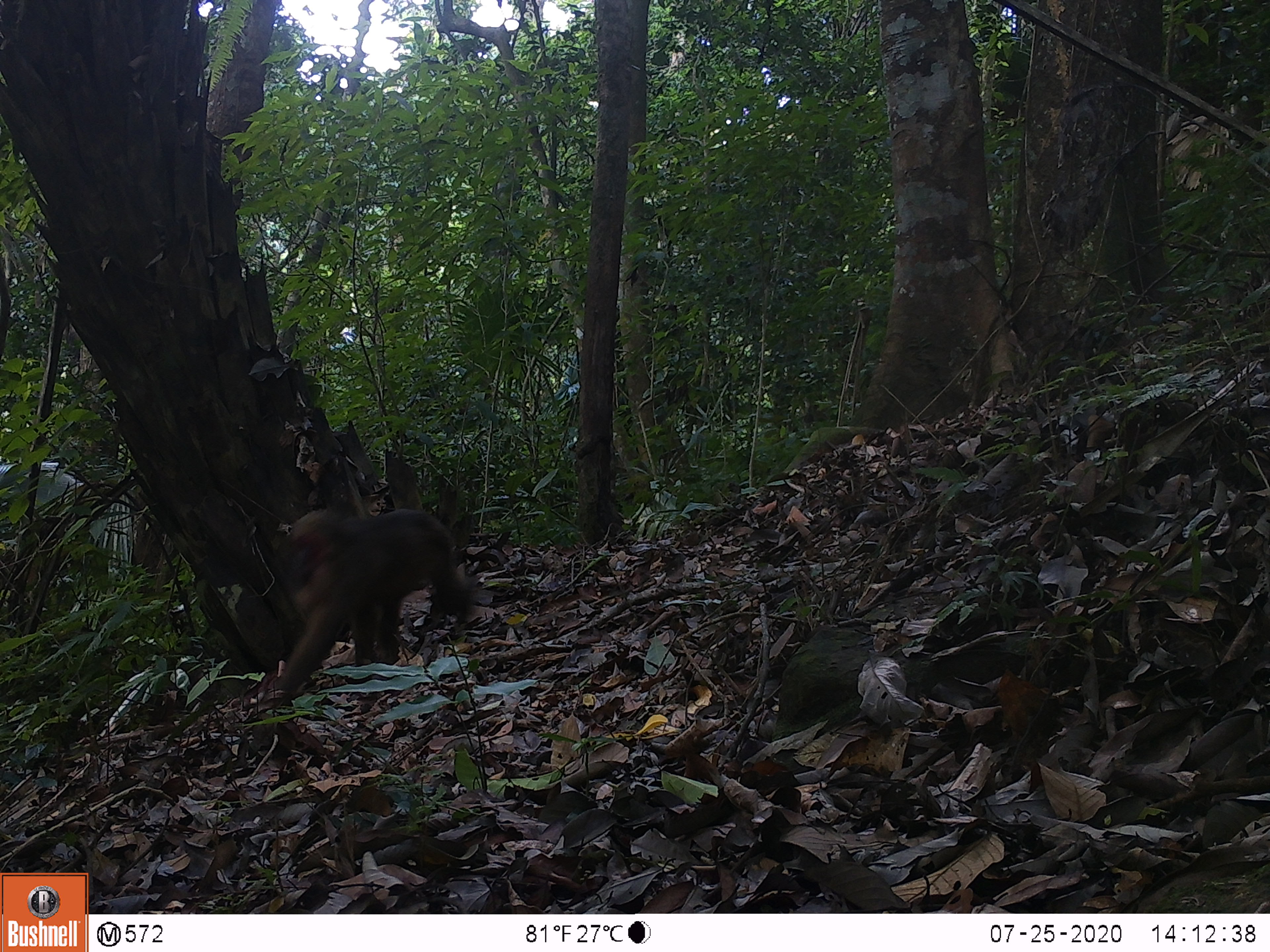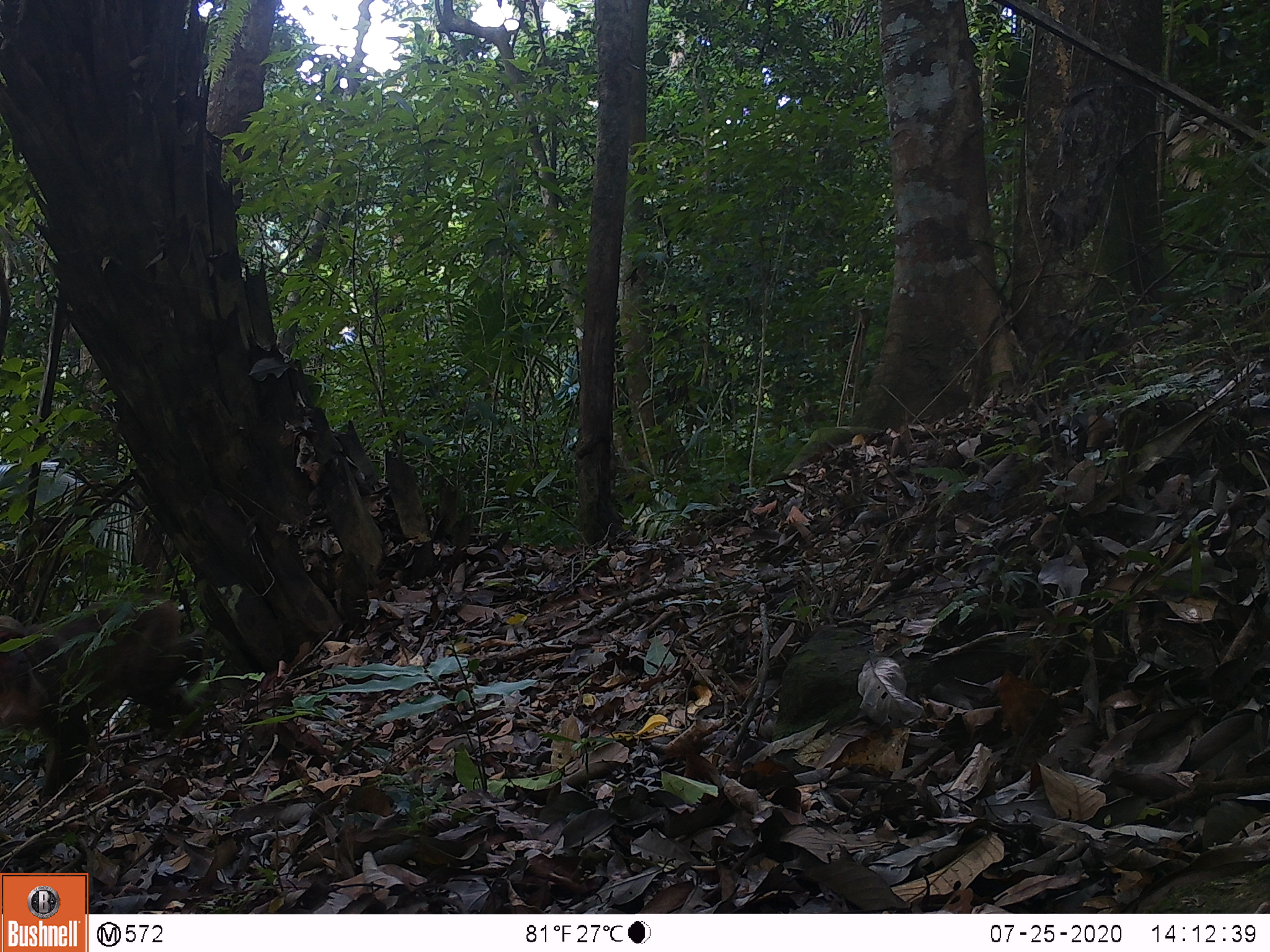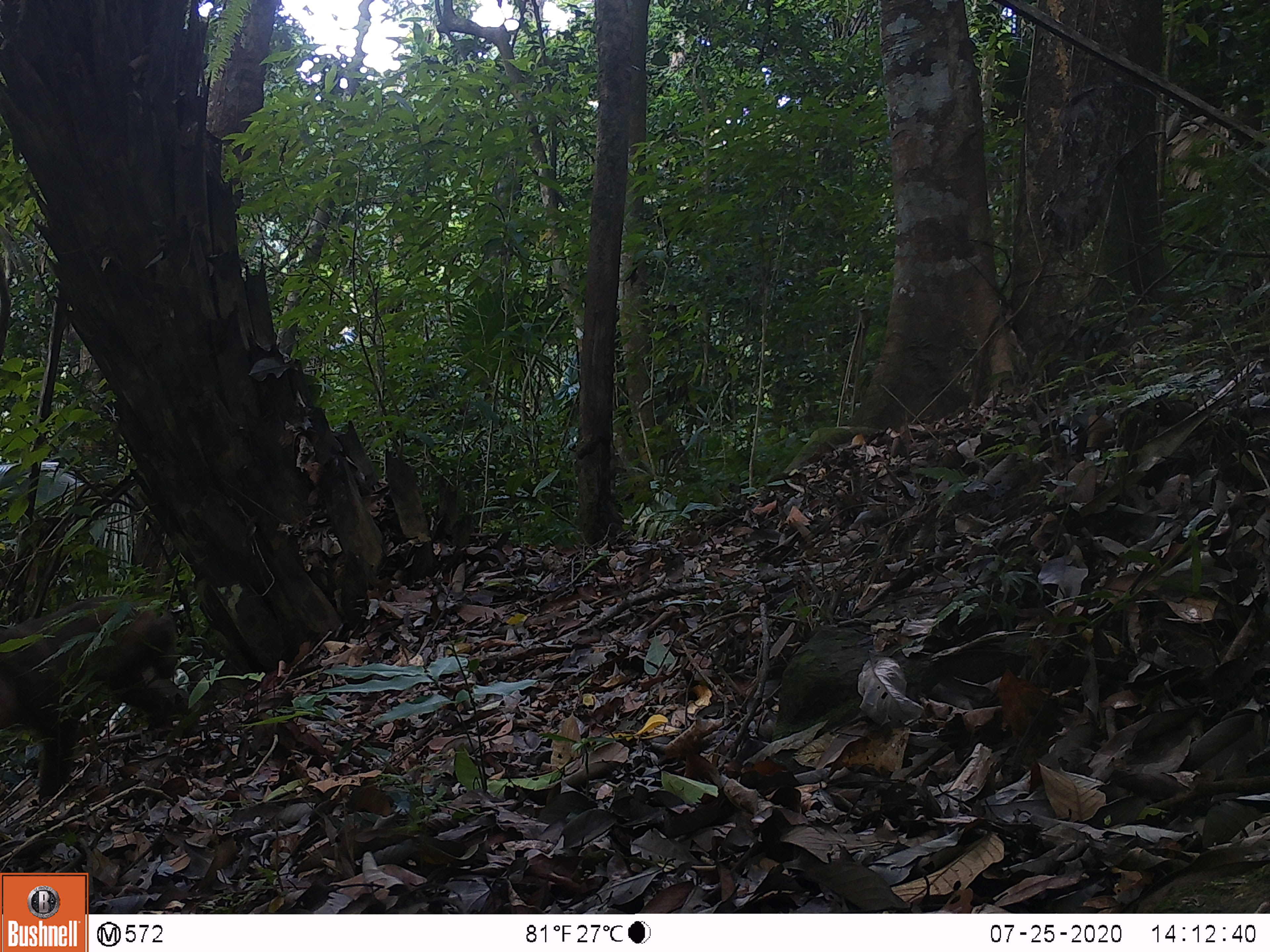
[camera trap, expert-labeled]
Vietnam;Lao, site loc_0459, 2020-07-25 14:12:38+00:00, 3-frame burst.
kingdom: Animalia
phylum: Chordata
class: Mammalia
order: Primates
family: Cercopithecidae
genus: Macaca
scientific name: Macaca arctoides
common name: stump-tailed macaque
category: stump tailed macaque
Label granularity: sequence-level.